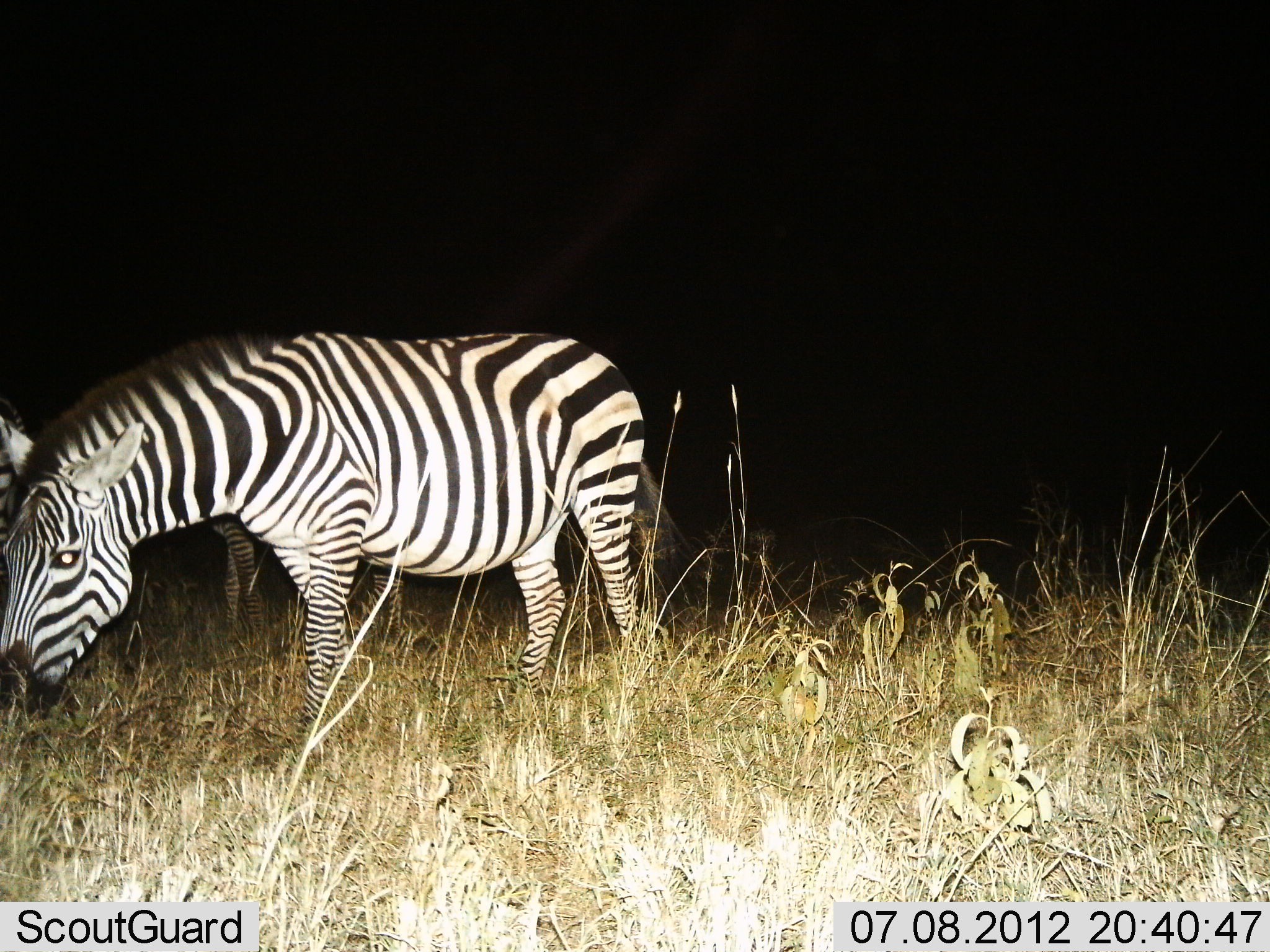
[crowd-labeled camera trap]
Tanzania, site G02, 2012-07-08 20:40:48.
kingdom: Animalia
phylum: Chordata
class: Mammalia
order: Perissodactyla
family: Equidae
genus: Equus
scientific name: Equus quagga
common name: plains zebra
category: zebra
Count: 2.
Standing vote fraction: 40%.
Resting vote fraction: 0%.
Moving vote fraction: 10%.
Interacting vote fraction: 0%.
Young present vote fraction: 0%.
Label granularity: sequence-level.